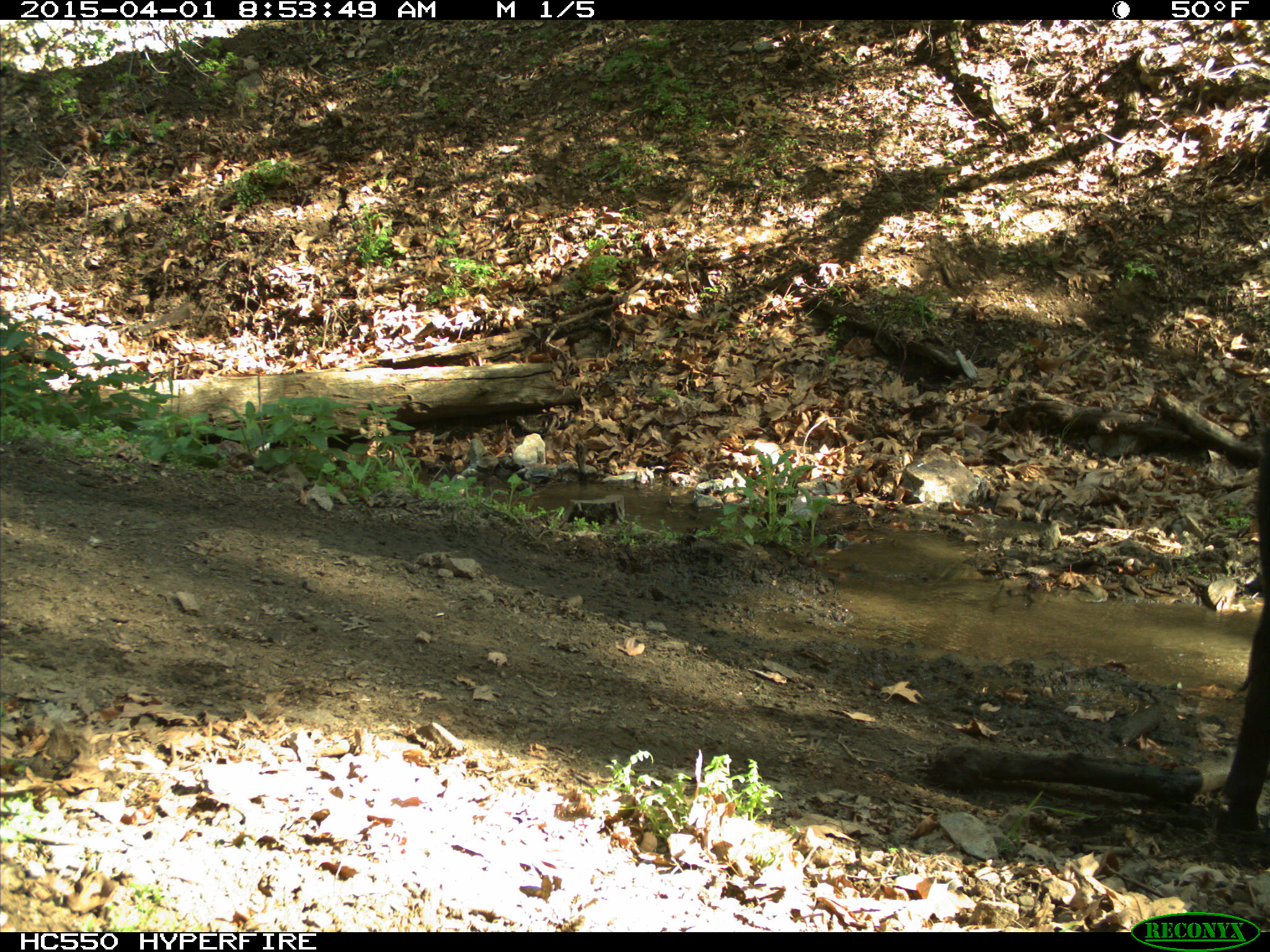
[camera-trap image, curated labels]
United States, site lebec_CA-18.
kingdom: Animalia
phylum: Chordata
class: Mammalia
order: Artiodactyla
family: Bovidae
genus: Bos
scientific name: Bos taurus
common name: domestic cow